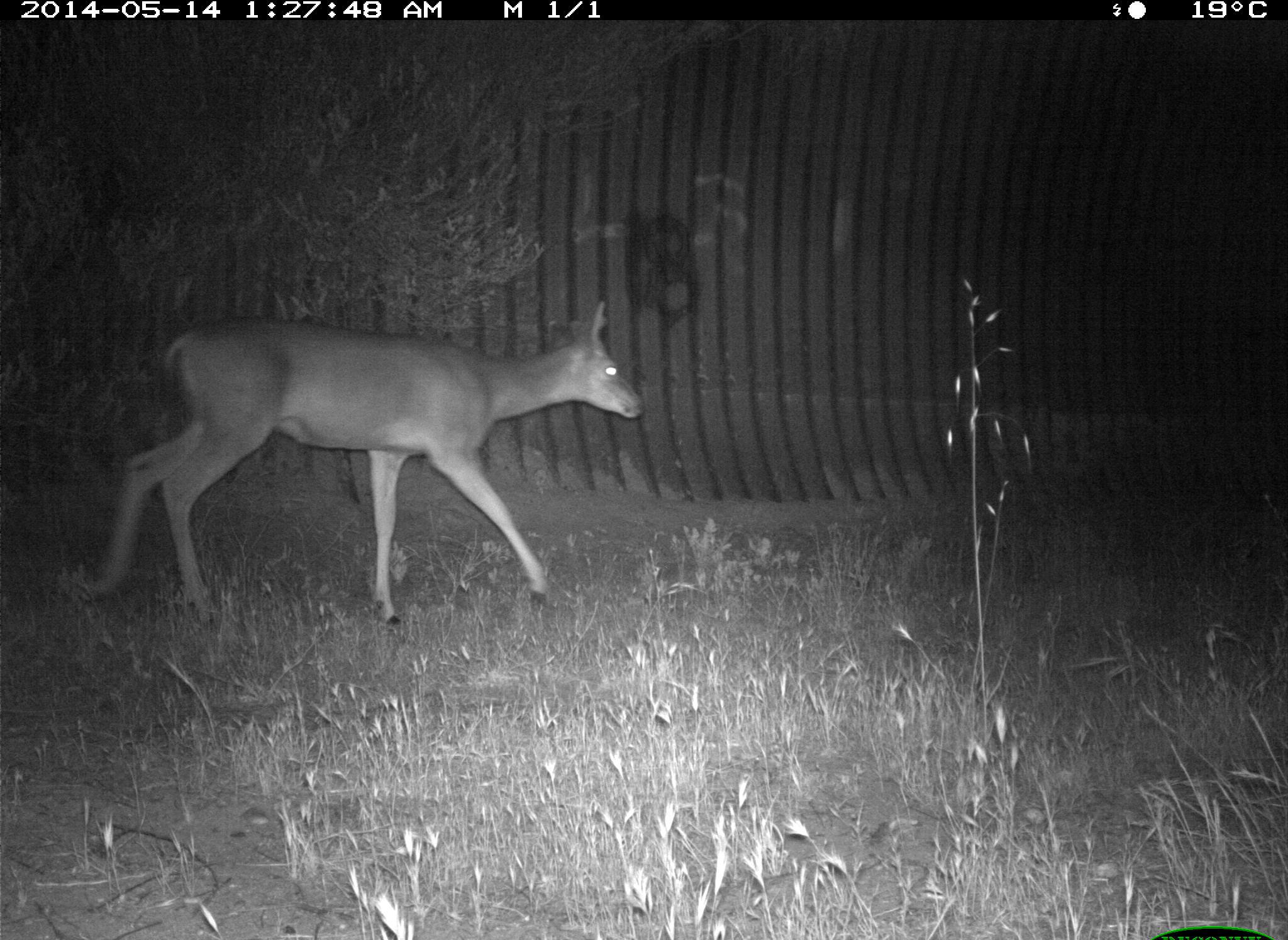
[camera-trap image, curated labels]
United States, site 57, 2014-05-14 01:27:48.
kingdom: Animalia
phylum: Chordata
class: Mammalia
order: Artiodactyla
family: Cervidae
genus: Odocoileus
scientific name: Odocoileus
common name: deer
Deer (Odocoileus).